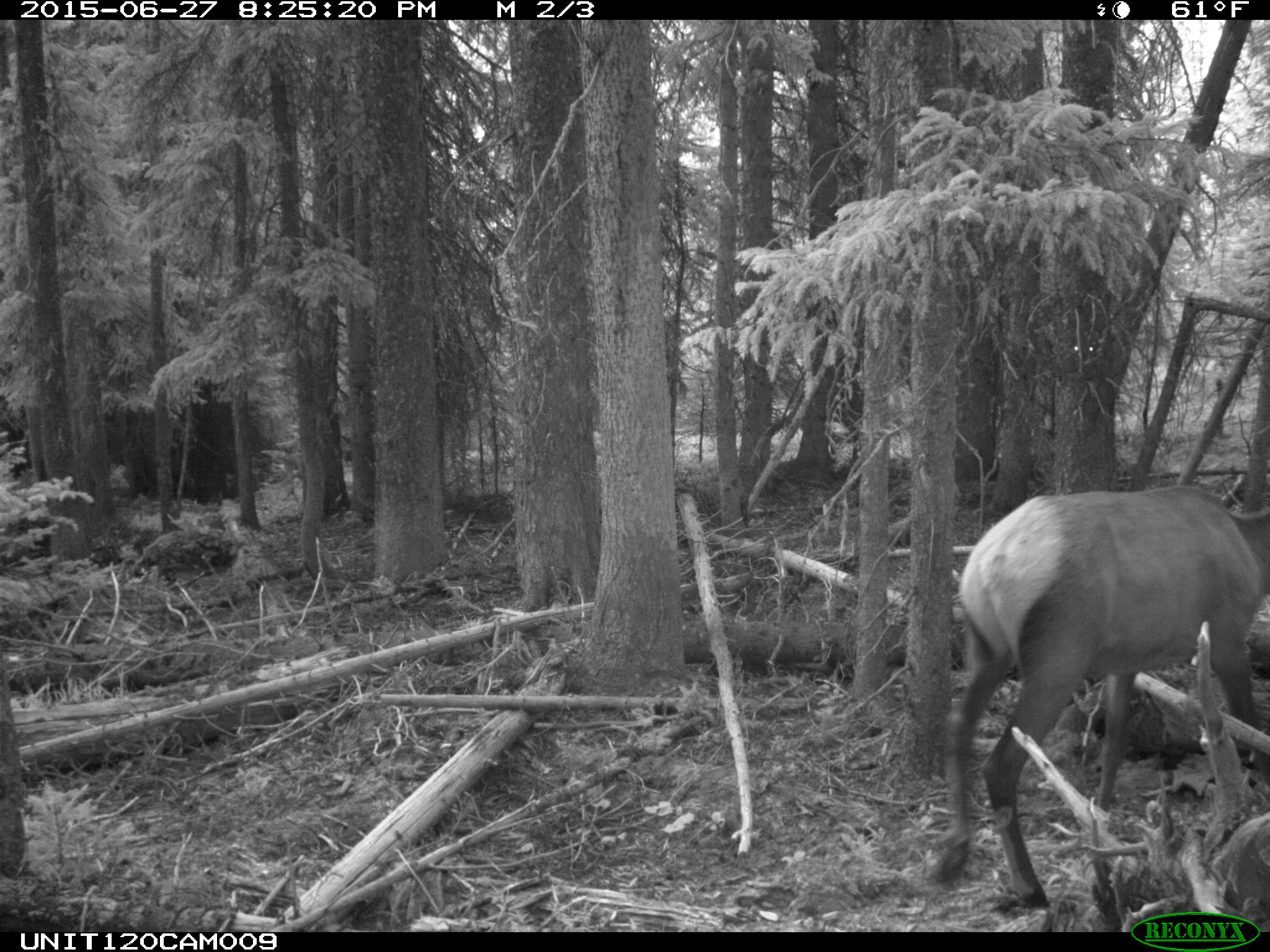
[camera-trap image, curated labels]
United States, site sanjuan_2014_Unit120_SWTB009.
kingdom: Animalia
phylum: Chordata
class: Mammalia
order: Artiodactyla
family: Cervidae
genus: Cervus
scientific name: Cervus elaphus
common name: red deer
Cervus elaphus (red deer).